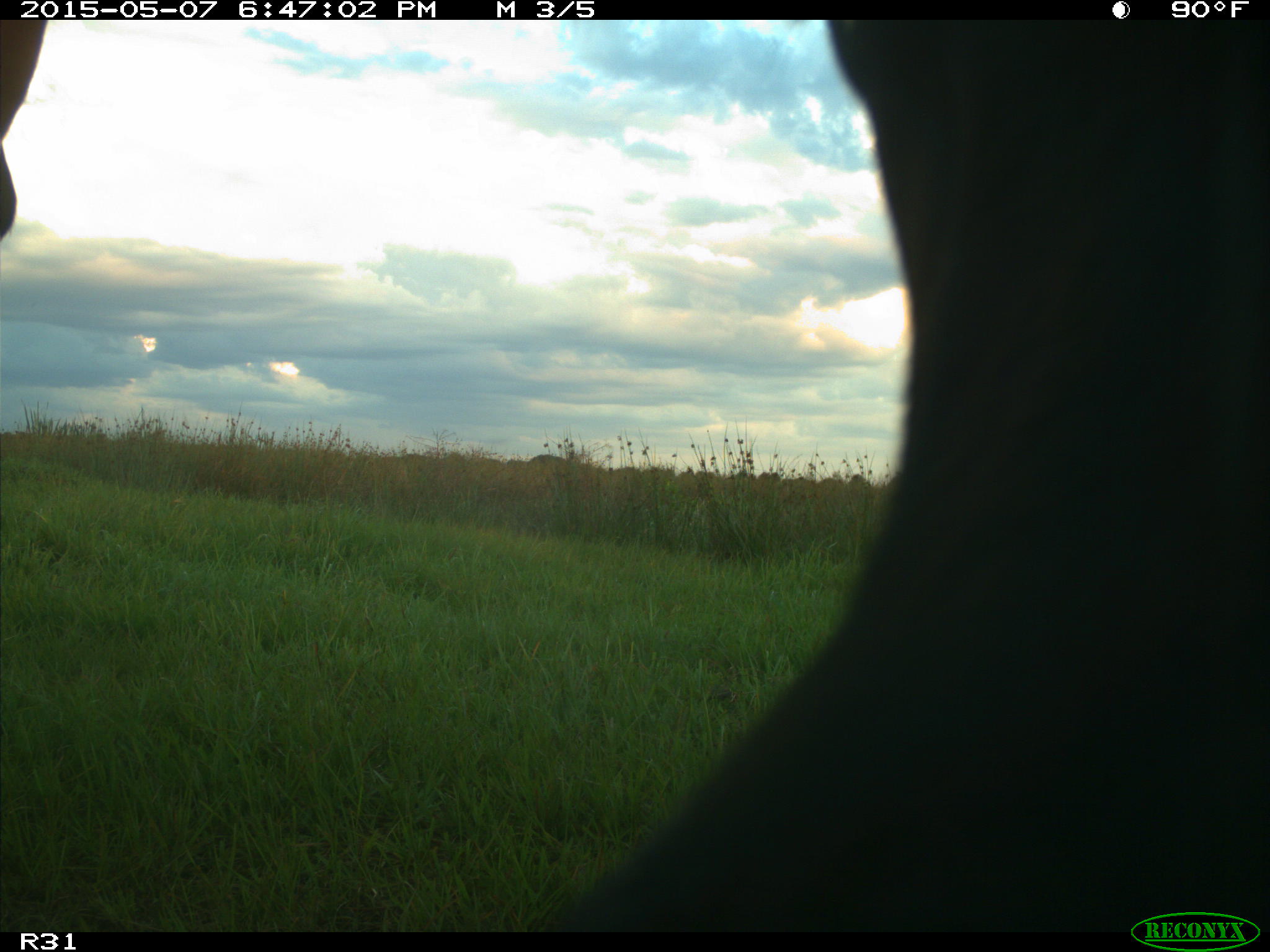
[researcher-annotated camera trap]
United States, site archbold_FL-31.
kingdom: Animalia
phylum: Chordata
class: Mammalia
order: Artiodactyla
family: Bovidae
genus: Bos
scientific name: Bos taurus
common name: domestic cow